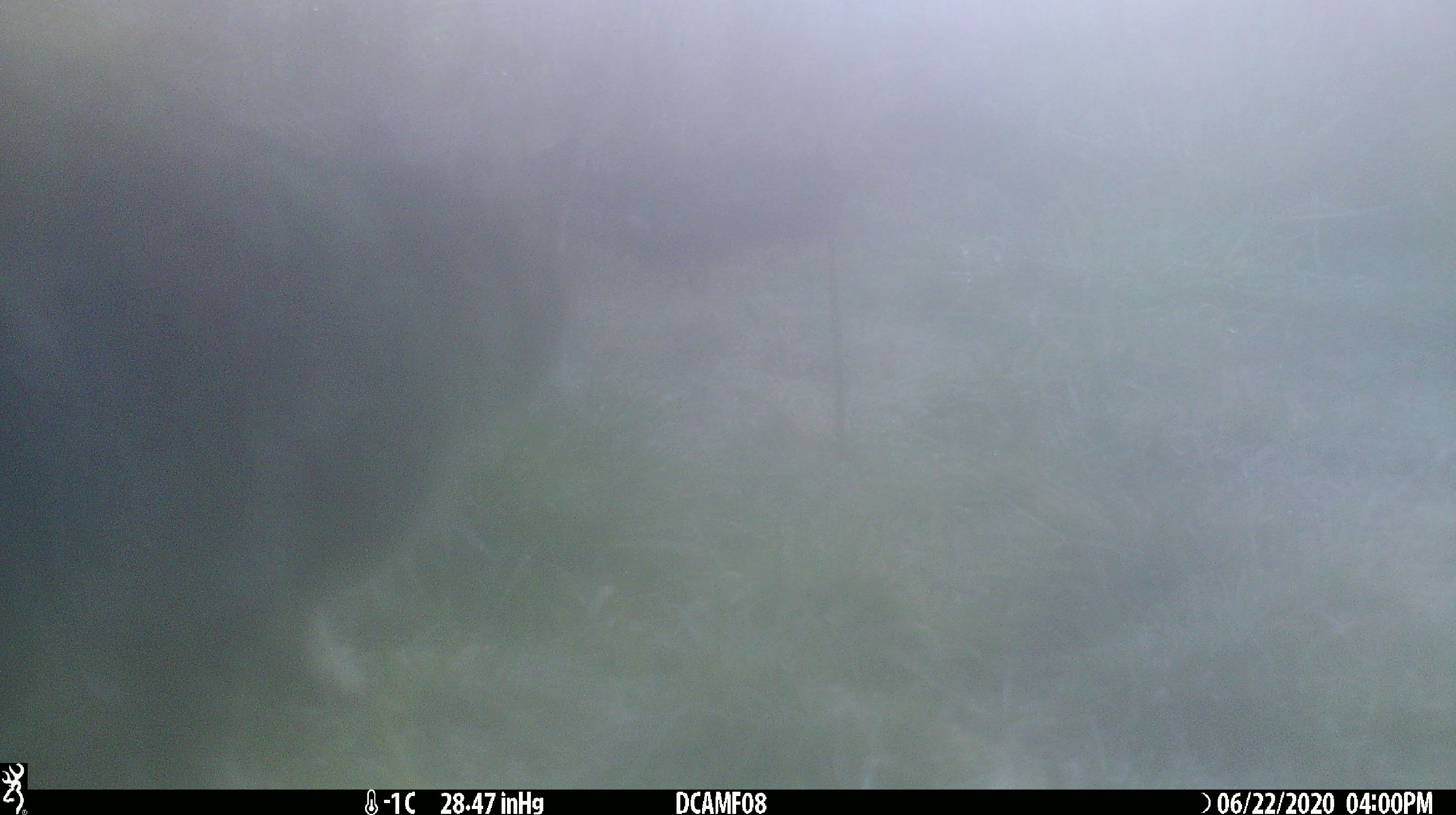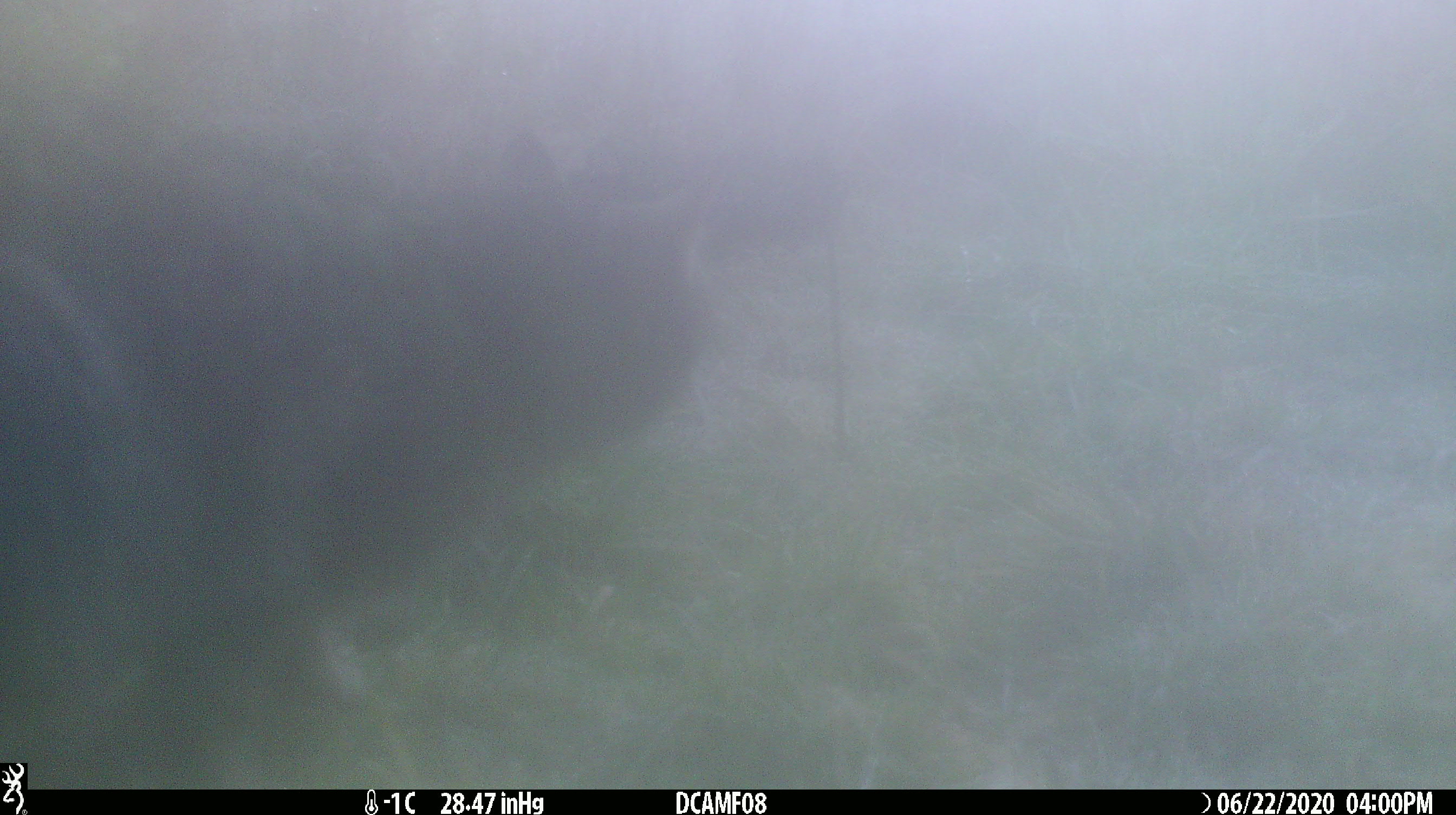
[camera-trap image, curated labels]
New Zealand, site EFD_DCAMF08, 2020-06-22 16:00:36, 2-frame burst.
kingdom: Animalia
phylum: Chordata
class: Mammalia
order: Carnivora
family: Felidae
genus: Felis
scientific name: Felis catus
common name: domestic cat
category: cat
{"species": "cat (domestic cat) (Felis catus)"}